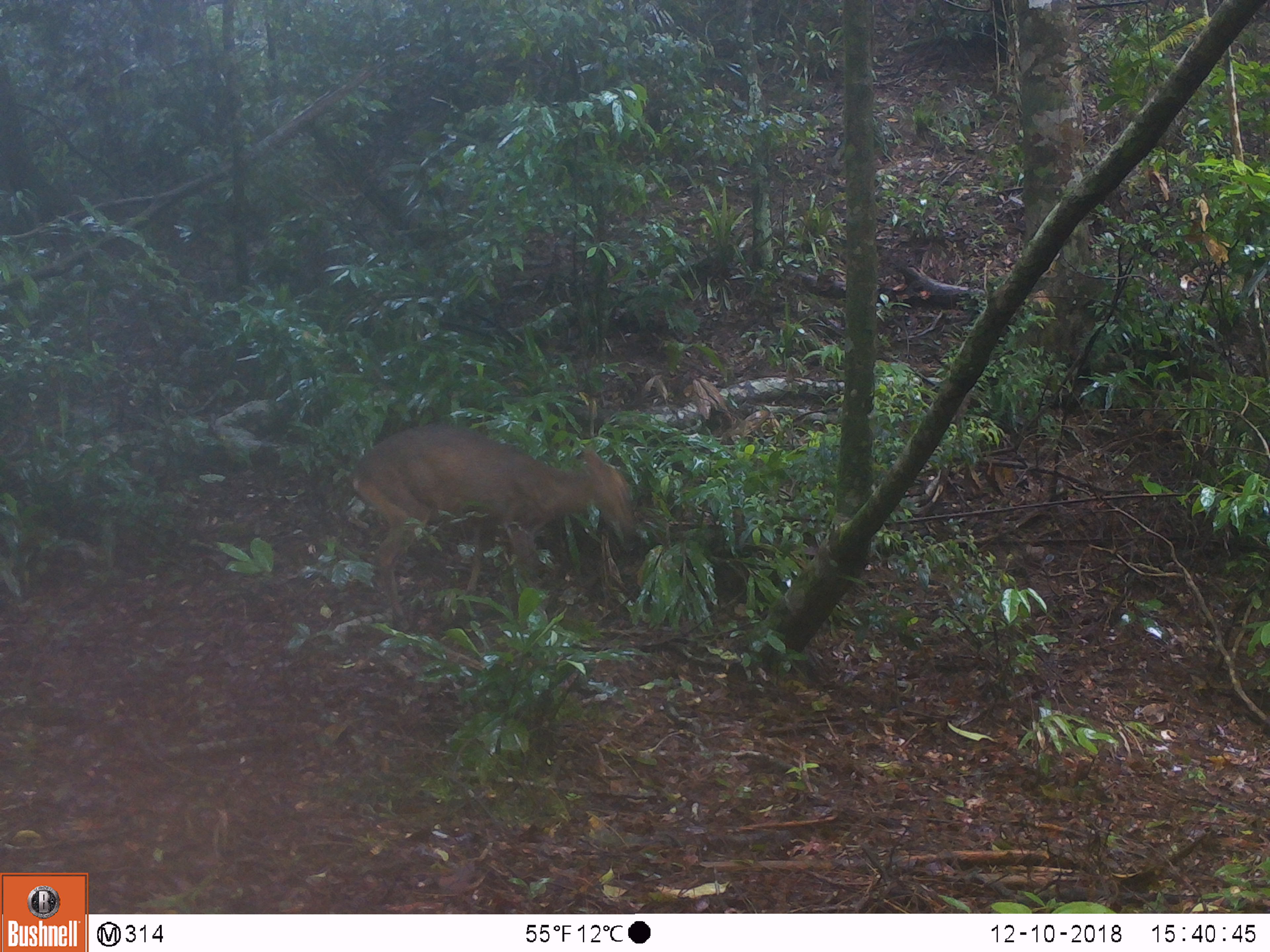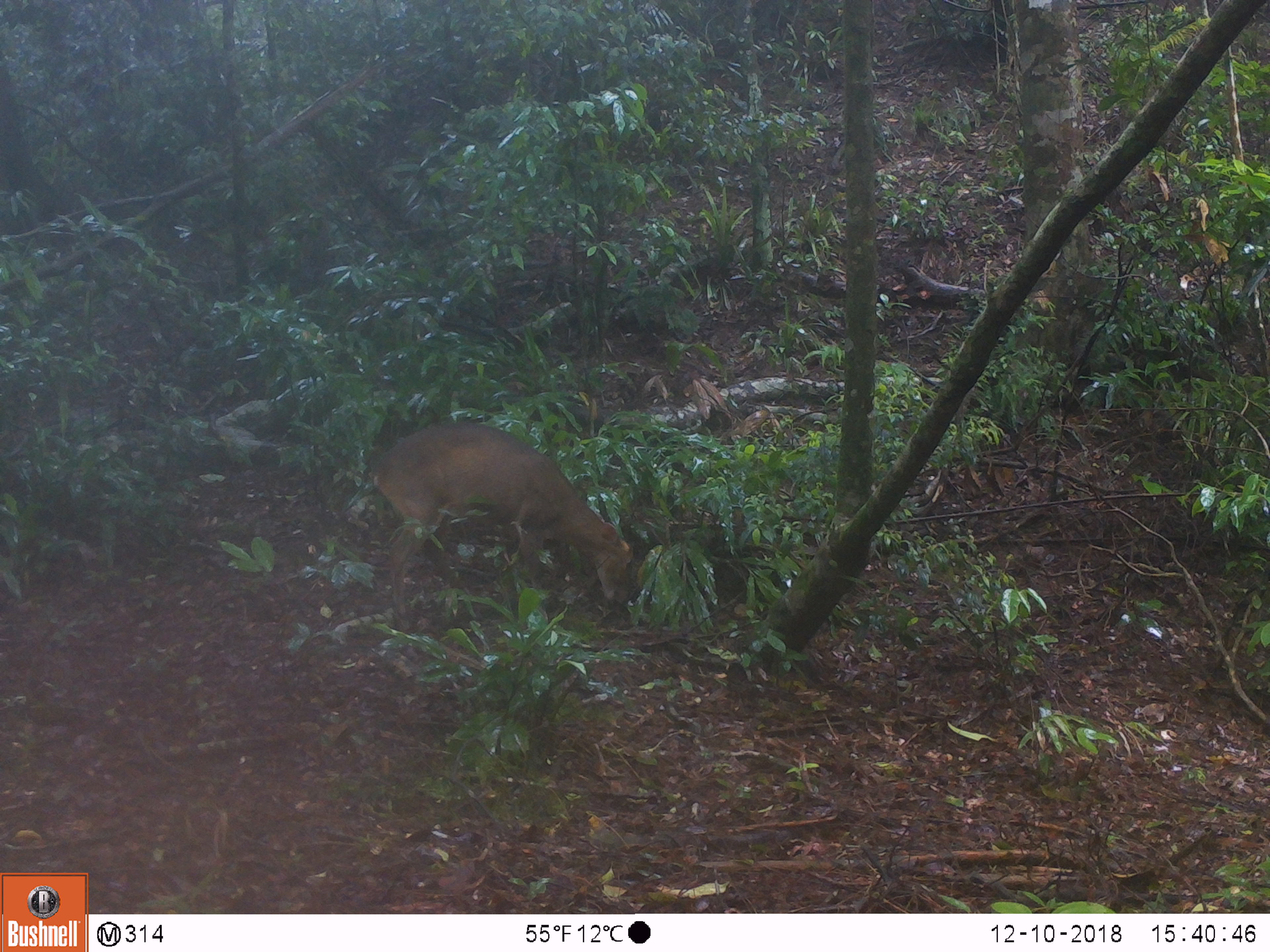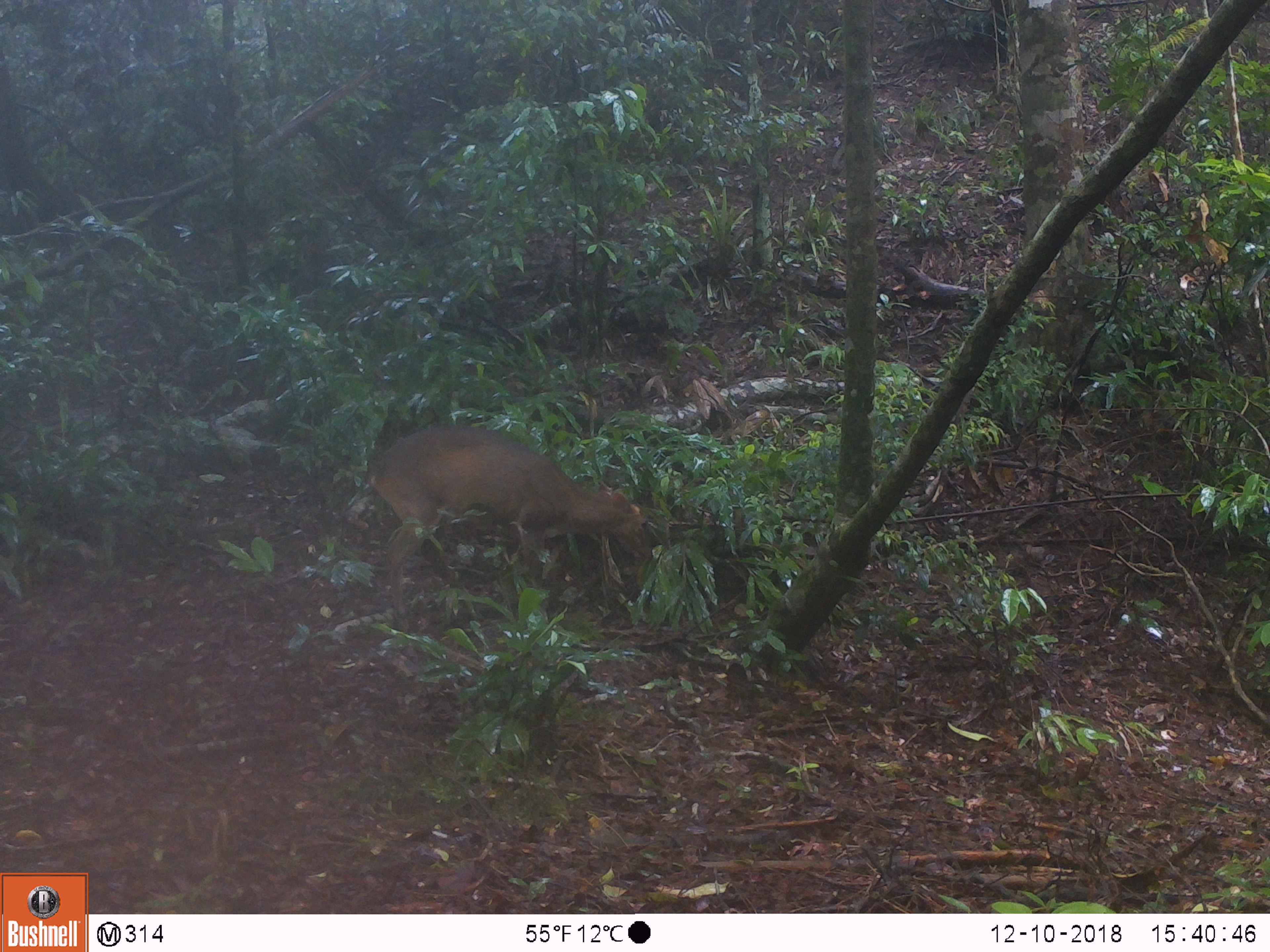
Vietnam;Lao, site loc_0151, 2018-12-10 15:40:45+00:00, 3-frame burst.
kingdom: Animalia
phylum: Chordata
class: Mammalia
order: Artiodactyla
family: Cervidae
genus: Muntiacus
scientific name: Muntiacus vuquangensis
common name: large-antlered muntjac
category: large antlered muntjac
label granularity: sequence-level